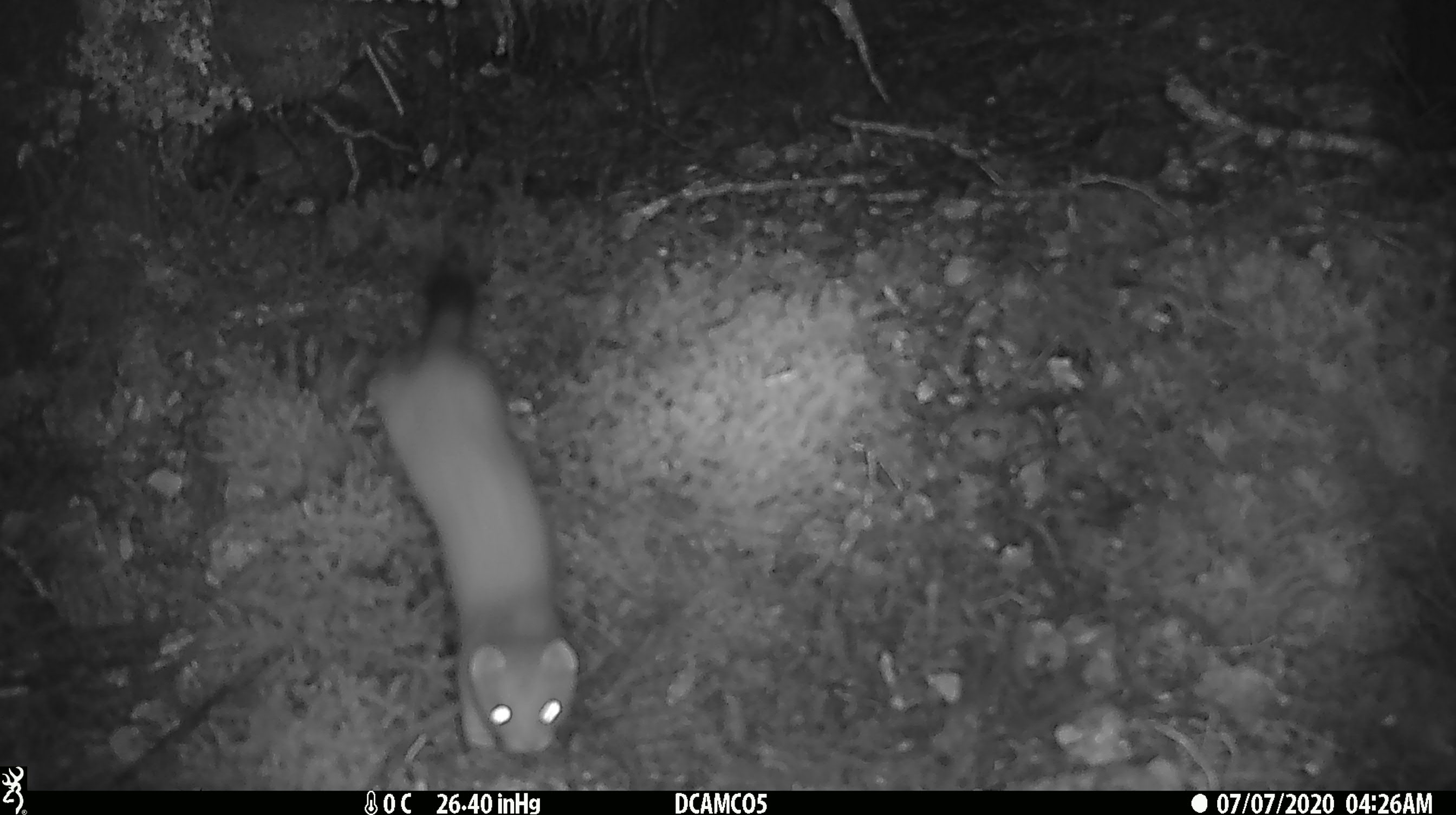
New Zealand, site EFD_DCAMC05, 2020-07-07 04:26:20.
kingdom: Animalia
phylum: Chordata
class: Mammalia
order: Carnivora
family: Mustelidae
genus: Mustela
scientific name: Mustela erminea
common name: stoat